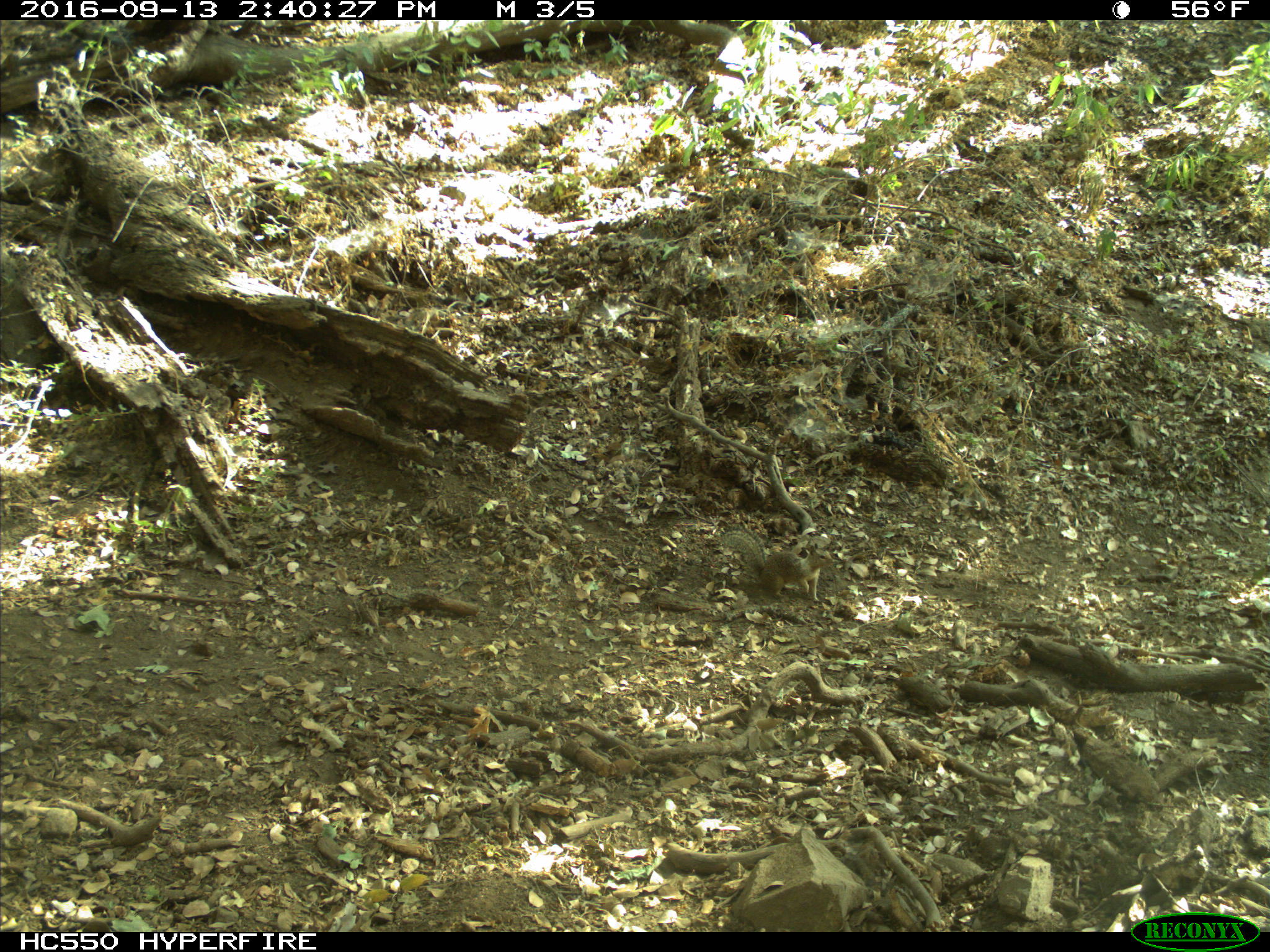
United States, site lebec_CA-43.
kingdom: Animalia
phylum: Chordata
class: Mammalia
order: Rodentia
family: Sciuridae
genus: Otospermophilus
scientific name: Otospermophilus beecheyi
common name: california ground squirrel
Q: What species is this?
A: Otospermophilus beecheyi (california ground squirrel).